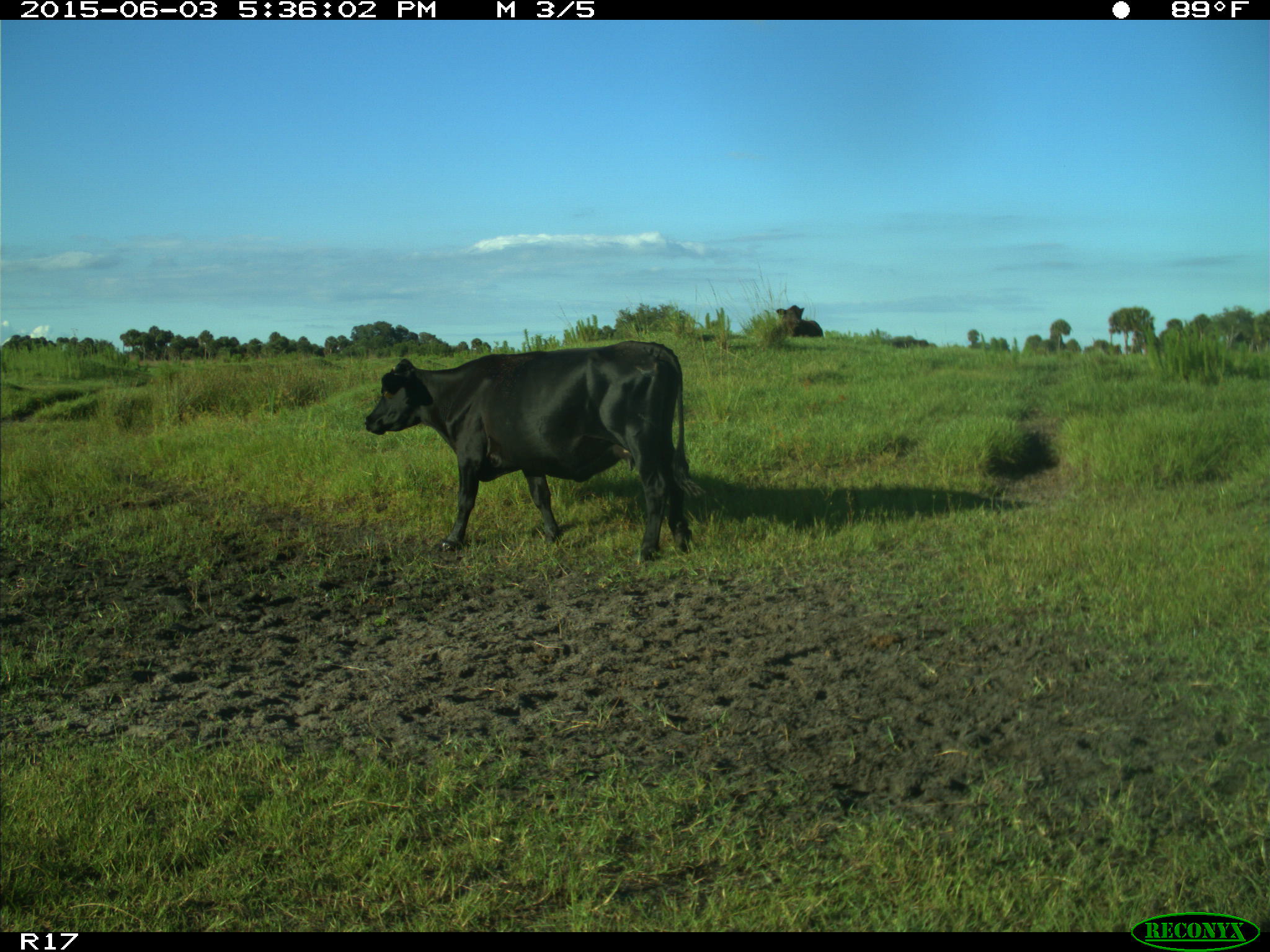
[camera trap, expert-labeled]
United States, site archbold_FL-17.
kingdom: Animalia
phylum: Chordata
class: Mammalia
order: Artiodactyla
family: Bovidae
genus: Bos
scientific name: Bos taurus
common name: domestic cow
Bos taurus (domestic cow).